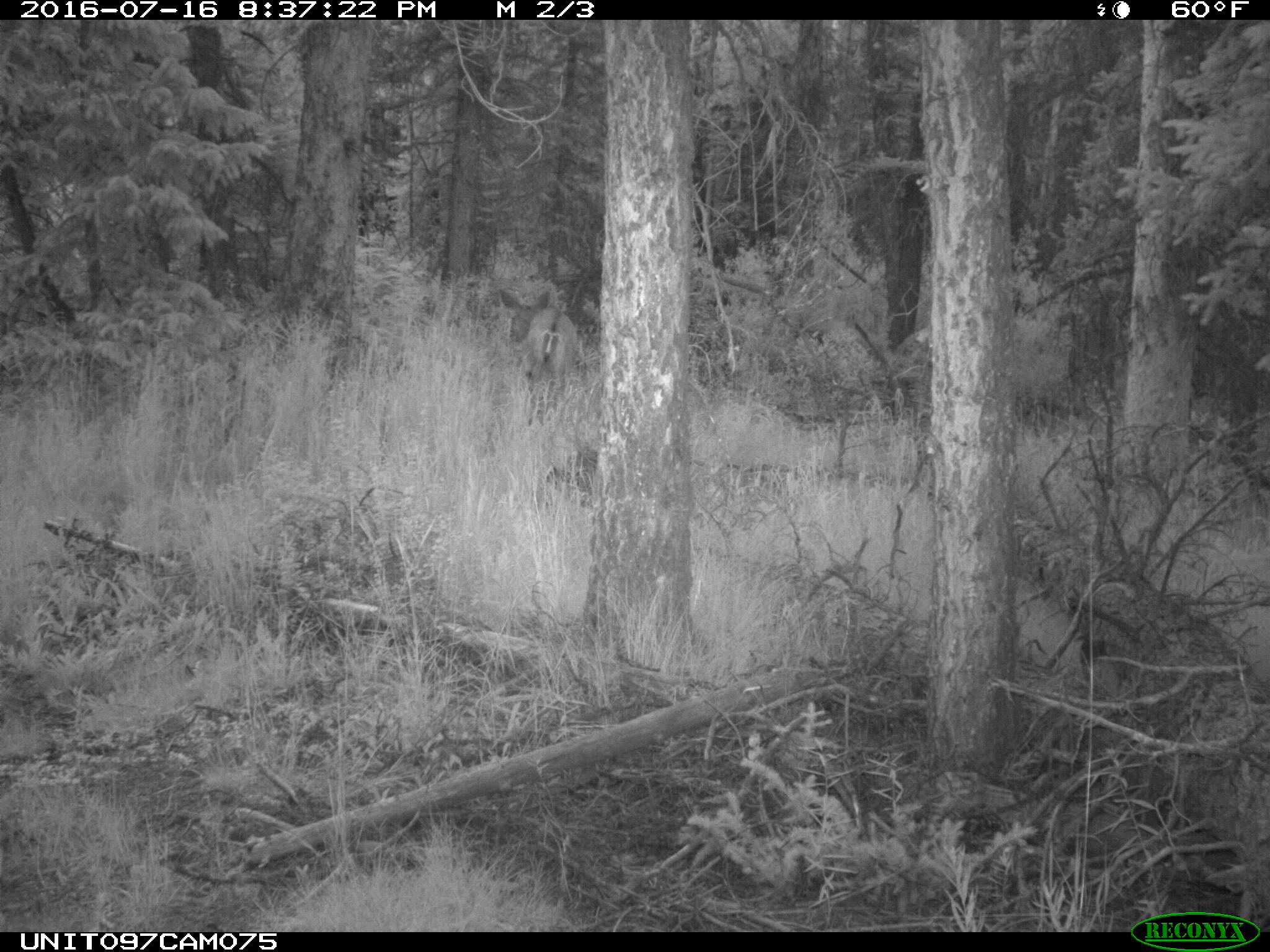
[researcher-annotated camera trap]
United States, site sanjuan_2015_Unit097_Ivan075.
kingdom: Animalia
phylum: Chordata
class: Mammalia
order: Artiodactyla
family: Cervidae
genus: Odocoileus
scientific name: Odocoileus hemionus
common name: mule deer